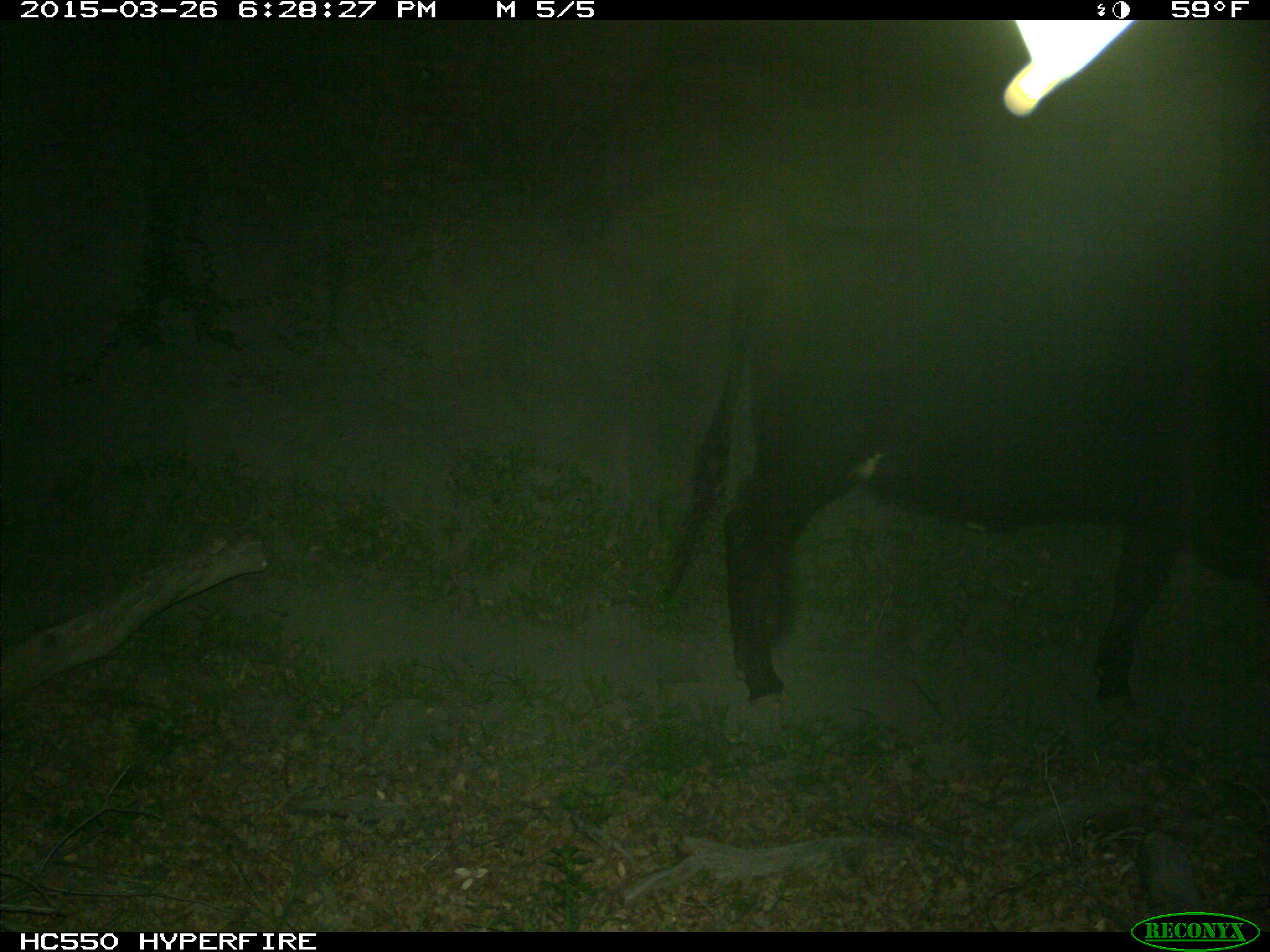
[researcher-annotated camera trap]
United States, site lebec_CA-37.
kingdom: Animalia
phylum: Chordata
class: Mammalia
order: Artiodactyla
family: Bovidae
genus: Bos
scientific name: Bos taurus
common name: domestic cow